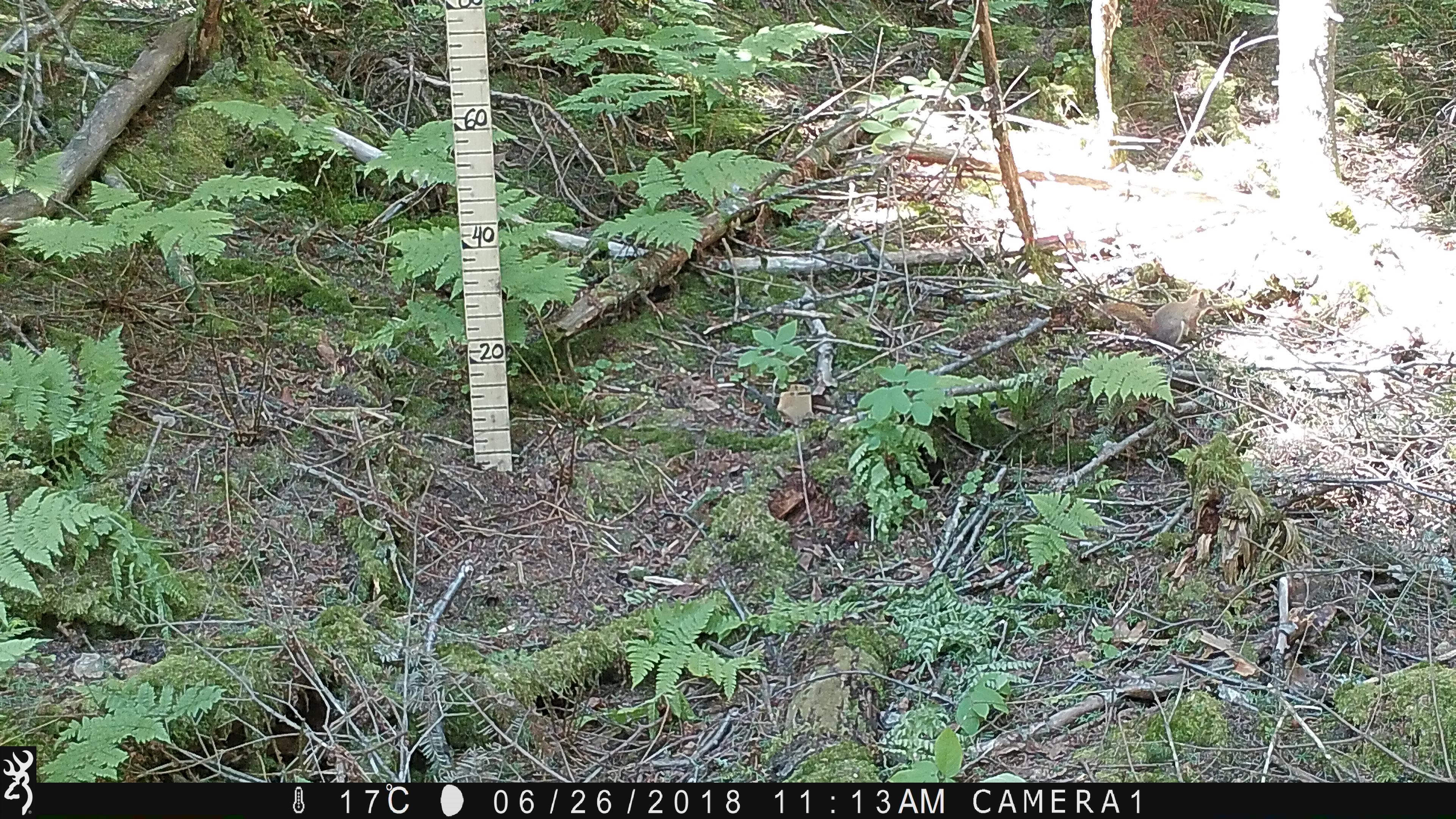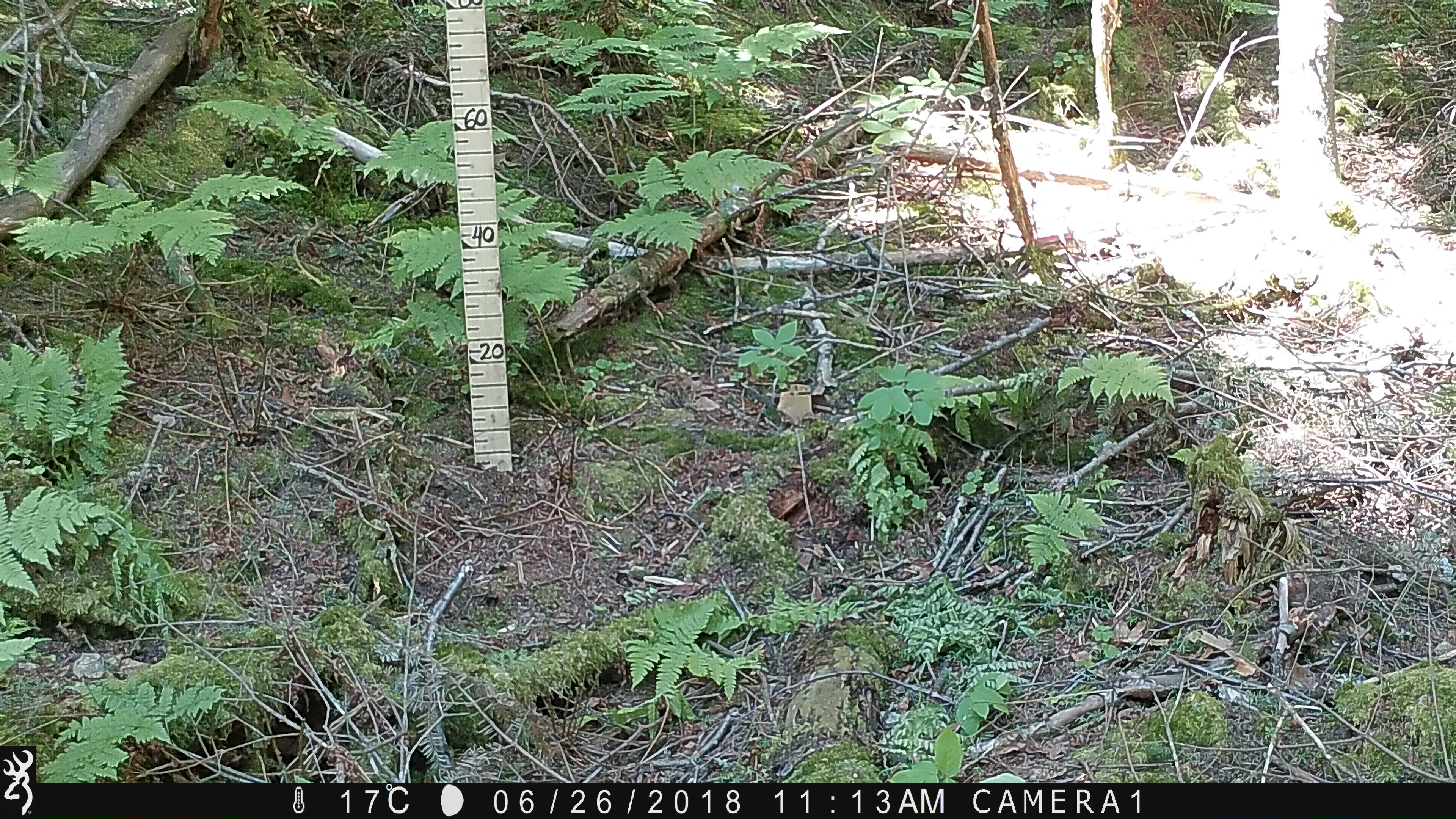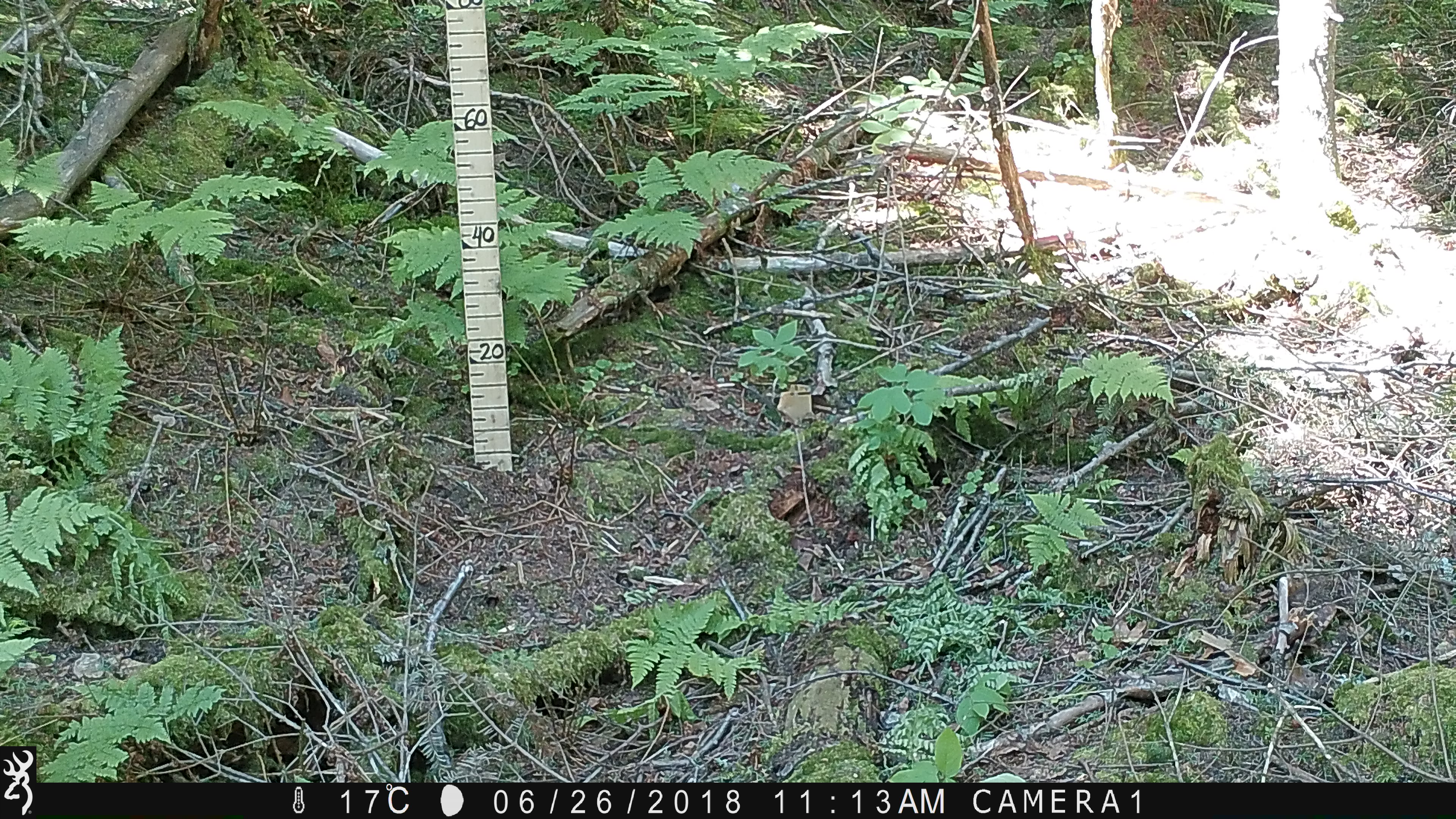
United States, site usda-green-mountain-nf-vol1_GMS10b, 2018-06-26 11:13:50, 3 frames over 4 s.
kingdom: Animalia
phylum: Chordata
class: Mammalia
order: Rodentia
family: Sciuridae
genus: Tamiasciurus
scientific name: Tamiasciurus hudsonicus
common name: red squirrel